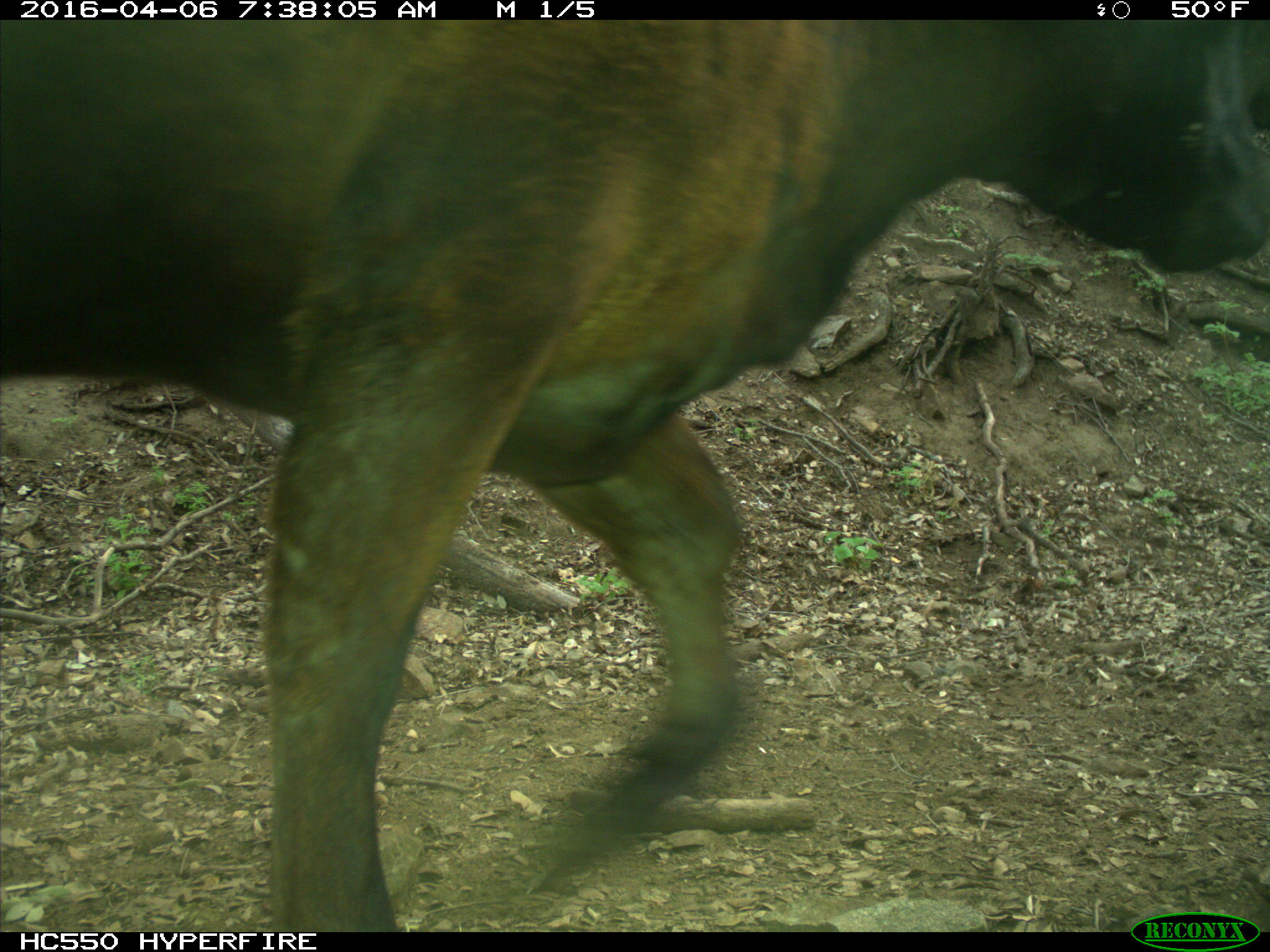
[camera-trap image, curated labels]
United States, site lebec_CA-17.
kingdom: Animalia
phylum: Chordata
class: Mammalia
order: Artiodactyla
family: Bovidae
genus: Bos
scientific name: Bos taurus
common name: domestic cow